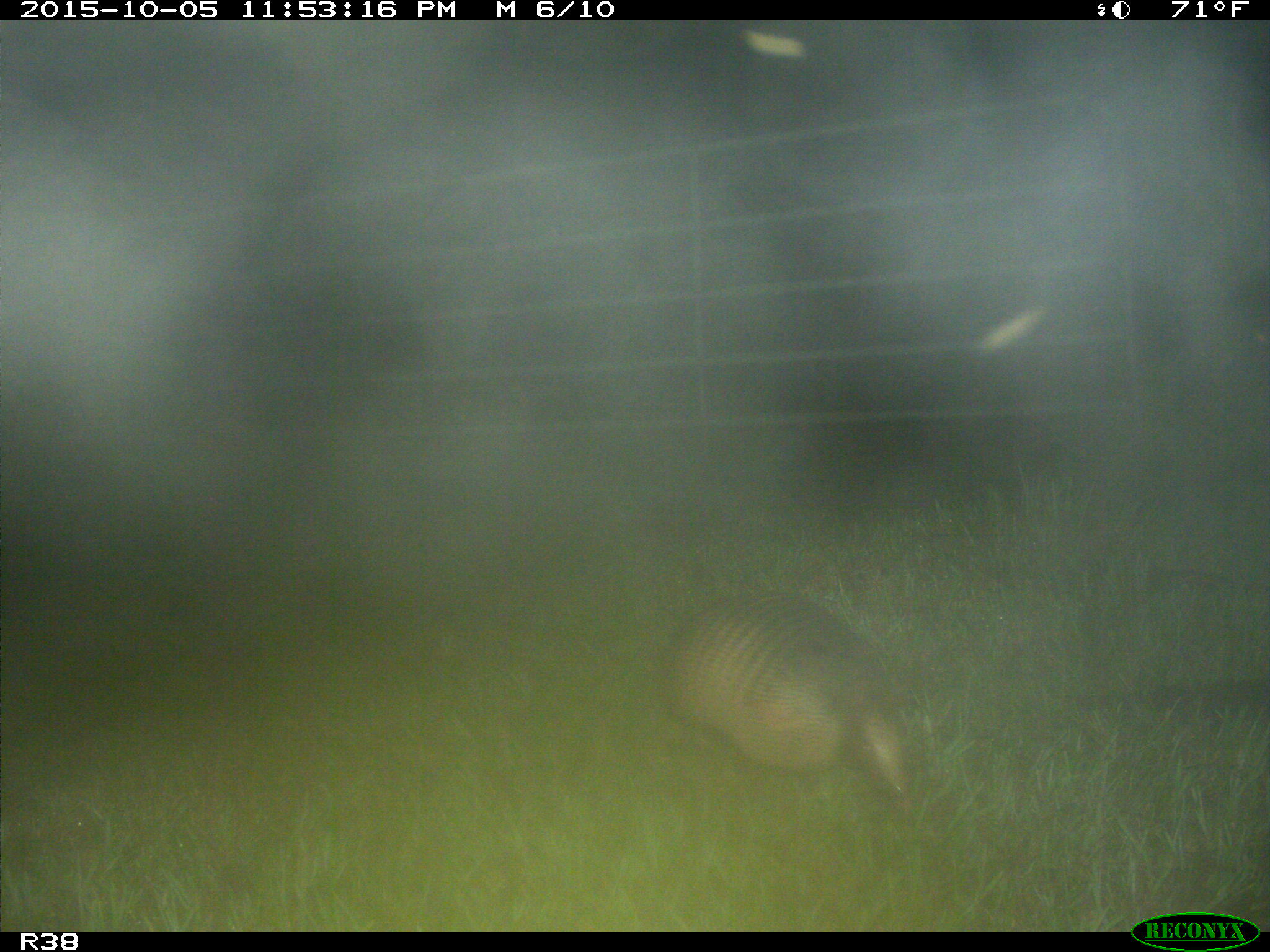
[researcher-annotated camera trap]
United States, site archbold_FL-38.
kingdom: Animalia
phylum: Chordata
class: Mammalia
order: Cingulata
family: Dasypodidae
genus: Dasypus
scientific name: Dasypus novemcinctus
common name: nine-banded armadillo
Dasypus novemcinctus (nine-banded armadillo).